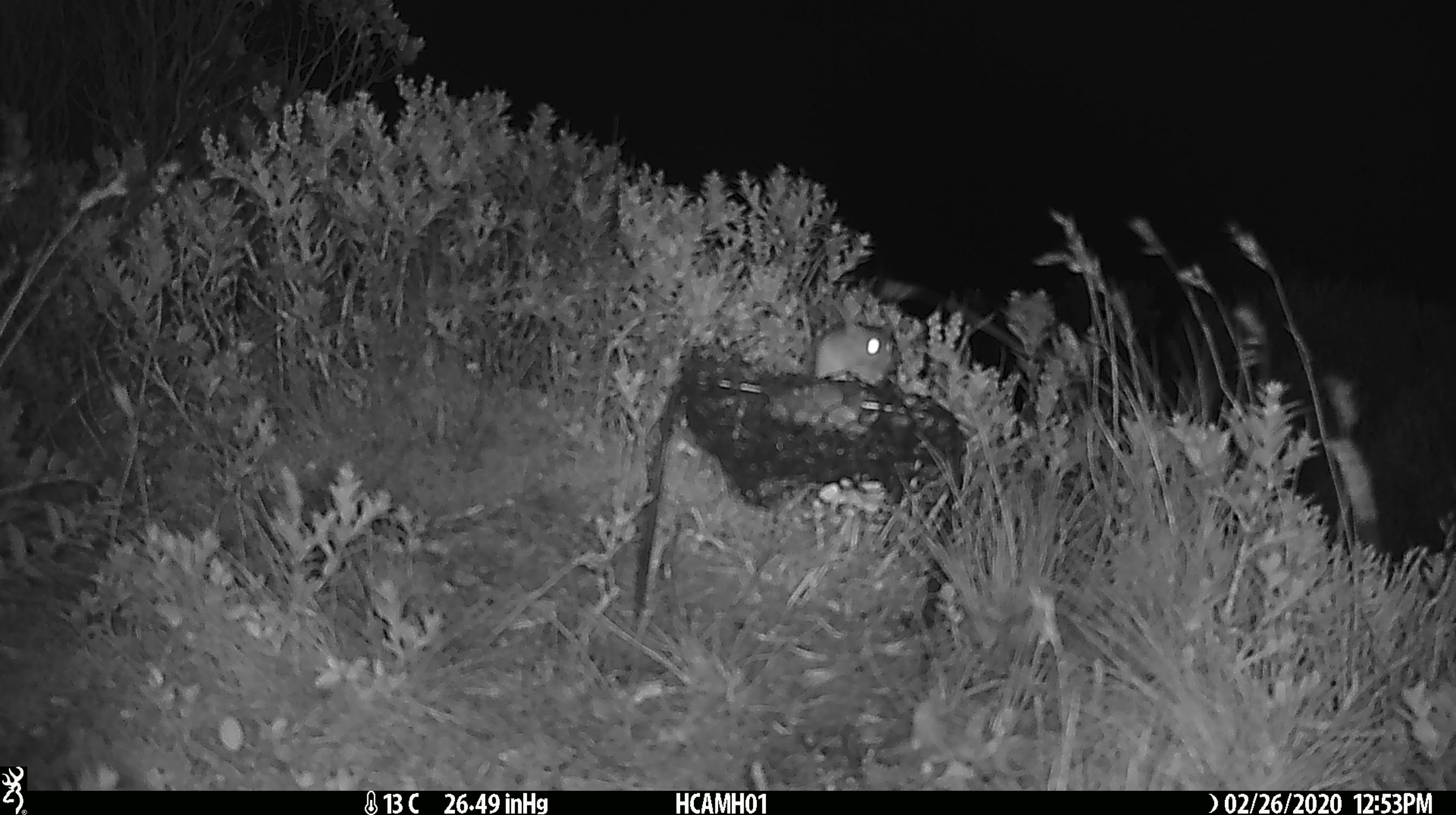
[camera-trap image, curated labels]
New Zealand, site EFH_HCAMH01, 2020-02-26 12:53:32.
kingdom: Animalia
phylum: Chordata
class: Mammalia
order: Rodentia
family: Muridae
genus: Mus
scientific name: Mus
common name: mouse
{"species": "mouse (Mus)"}